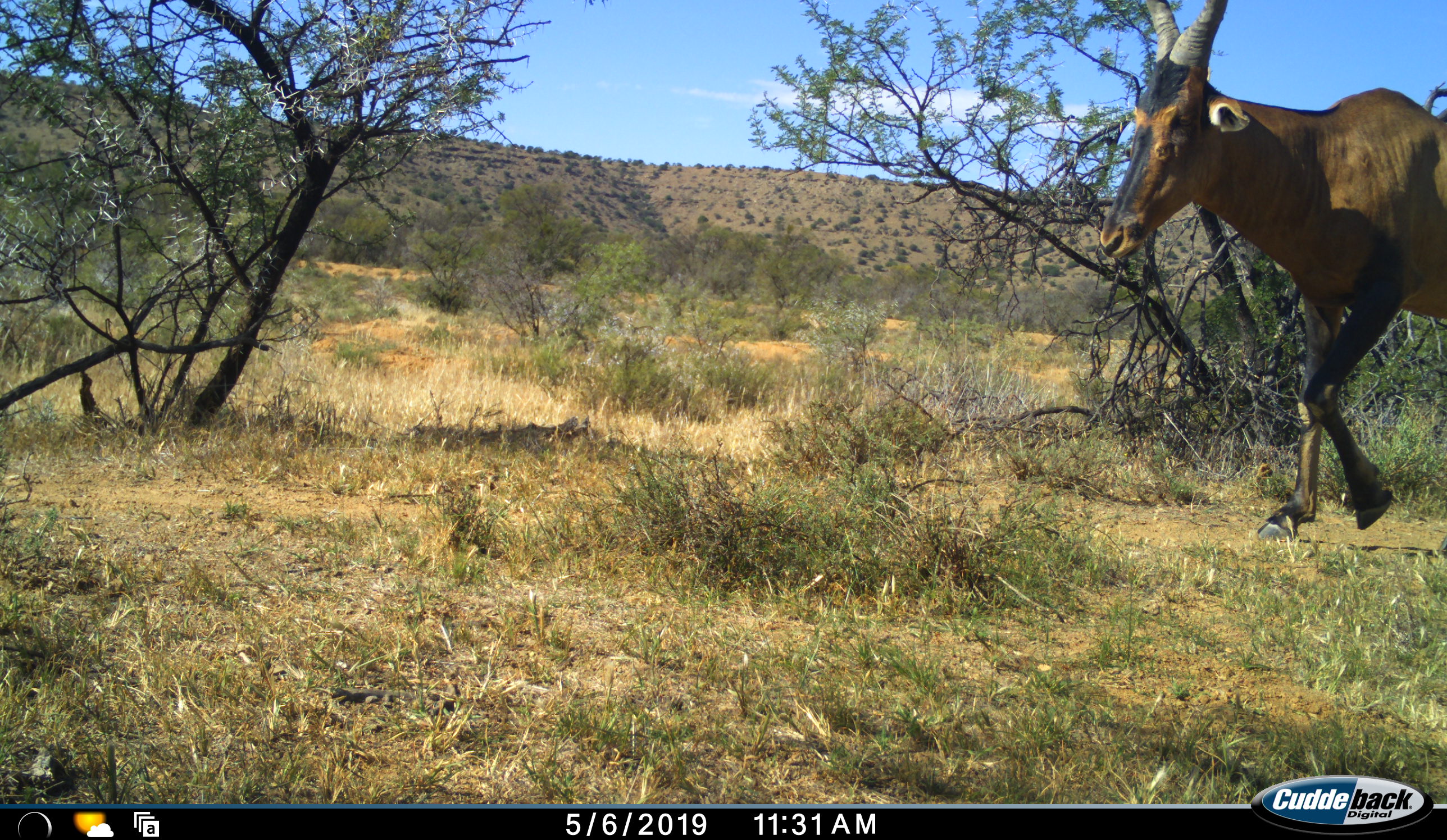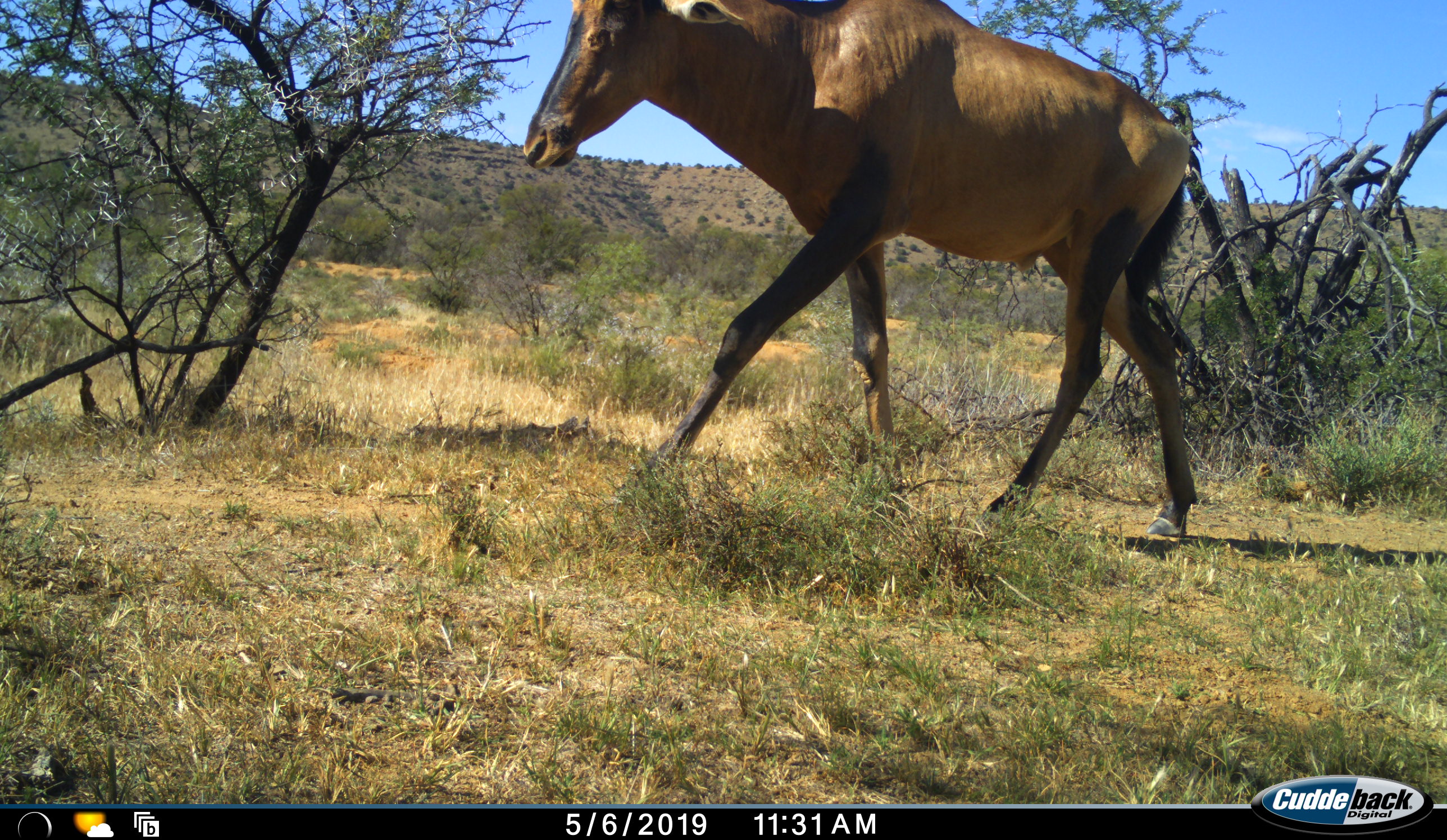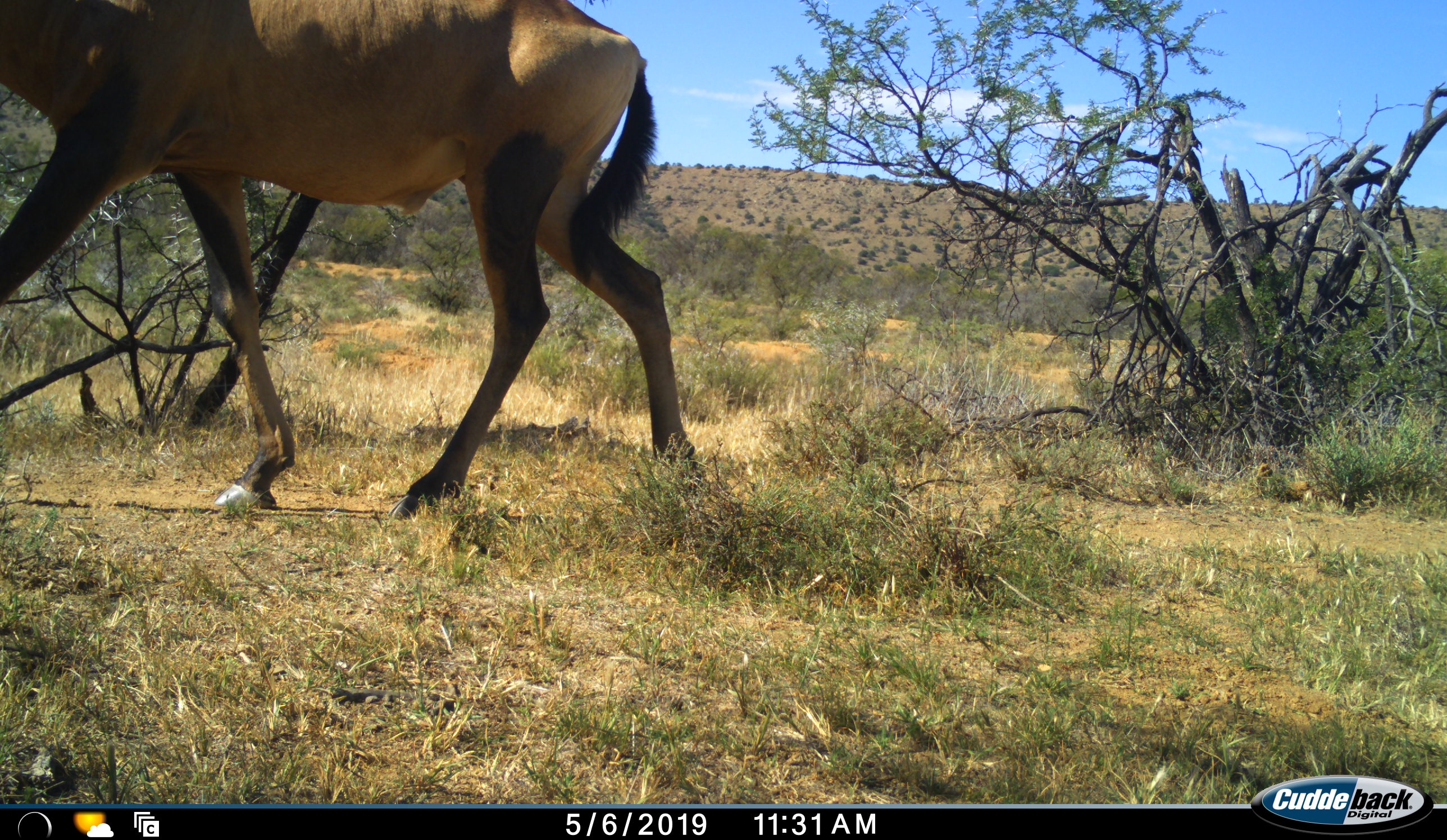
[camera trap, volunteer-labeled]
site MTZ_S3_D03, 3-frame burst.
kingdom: Animalia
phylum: Chordata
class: Mammalia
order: Artiodactyla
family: Bovidae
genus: Alcelaphus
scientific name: Alcelaphus buselaphus caama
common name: red hartebeest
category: hartebeestred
Hartebeestred (red hartebeest) (Alcelaphus buselaphus caama), count 1. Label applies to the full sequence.